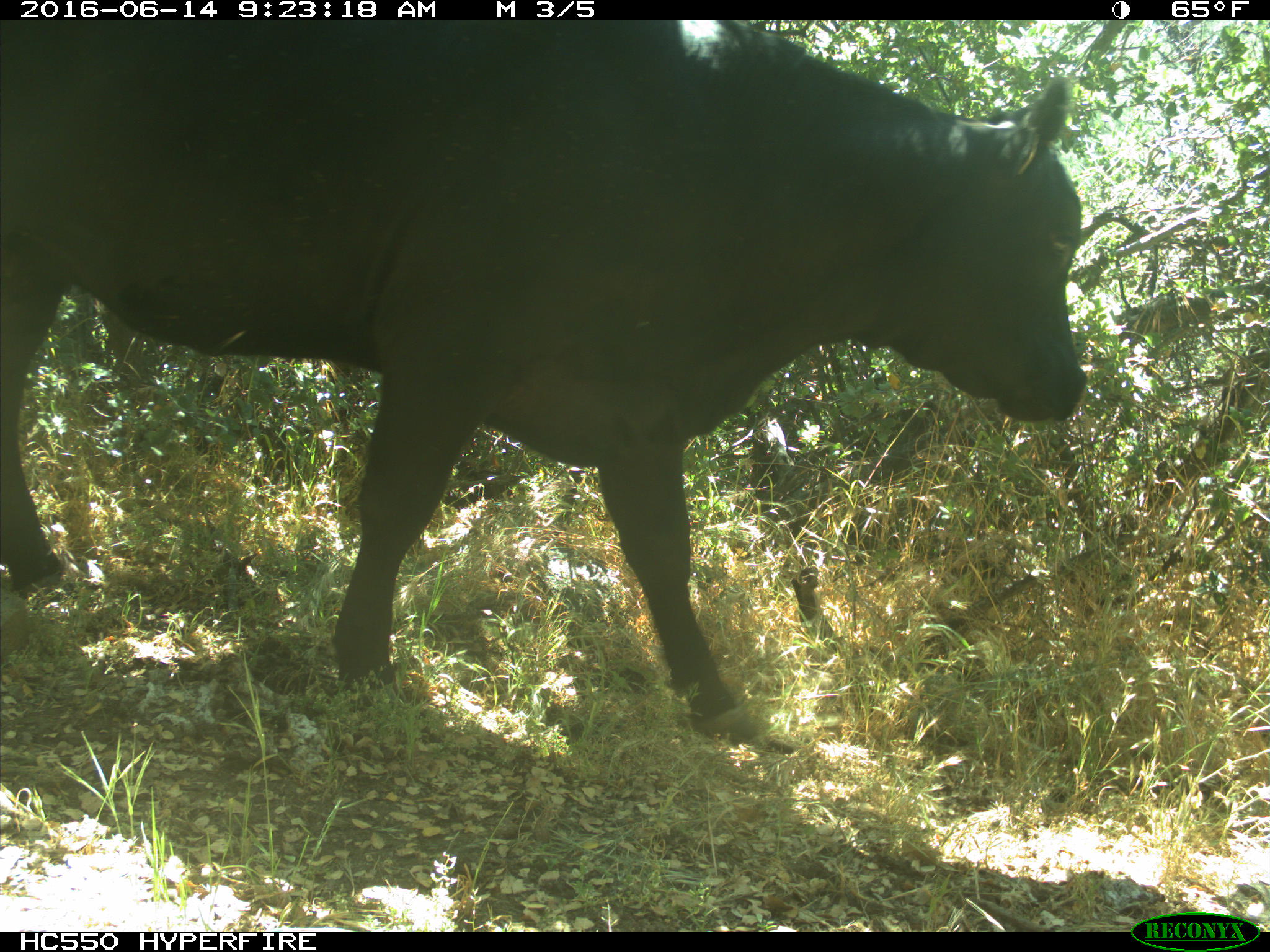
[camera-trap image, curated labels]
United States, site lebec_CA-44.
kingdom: Animalia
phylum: Chordata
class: Mammalia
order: Artiodactyla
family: Bovidae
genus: Bos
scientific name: Bos taurus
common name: domestic cow